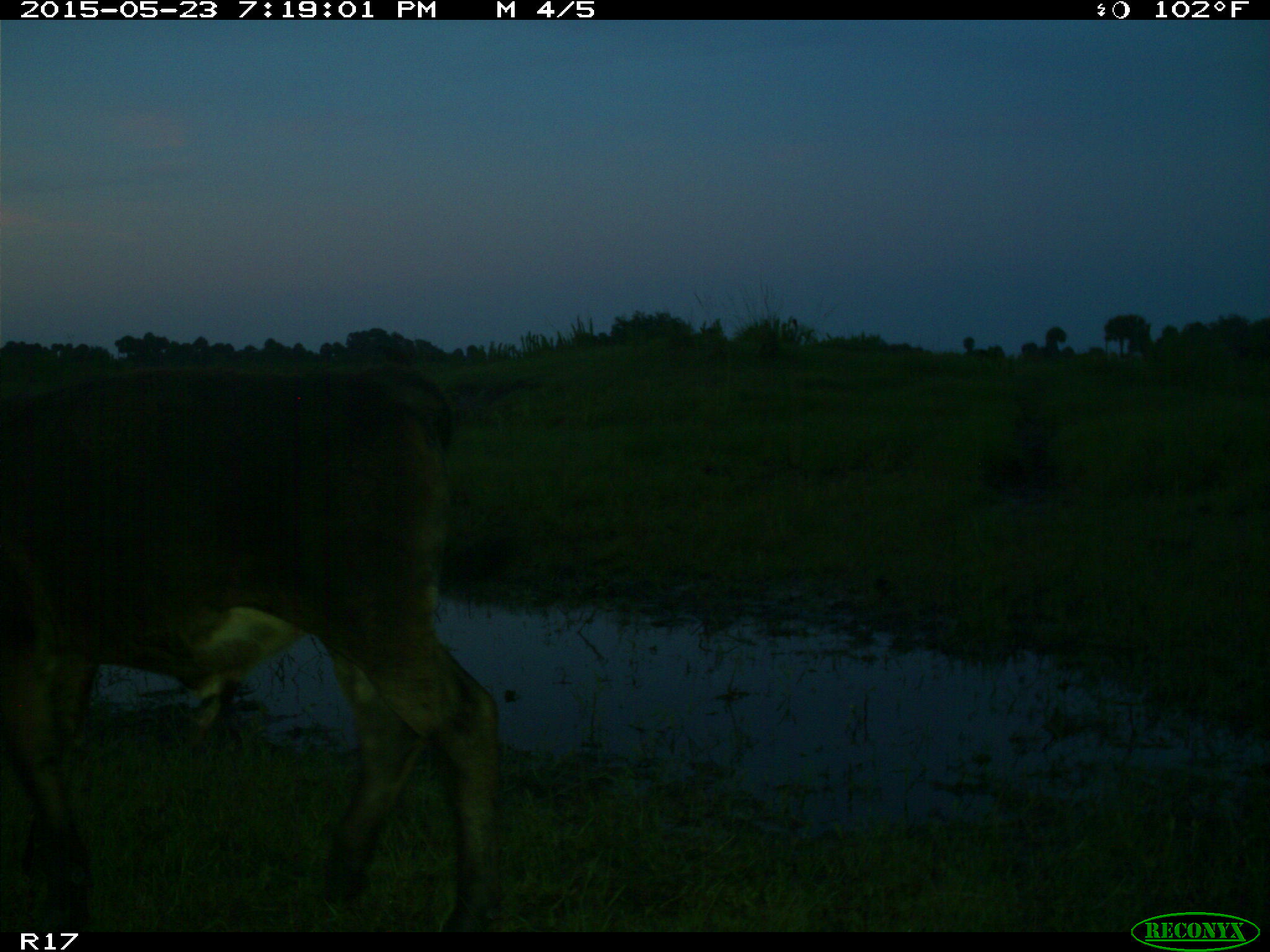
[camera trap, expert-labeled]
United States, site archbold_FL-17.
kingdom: Animalia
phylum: Chordata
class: Mammalia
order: Artiodactyla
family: Bovidae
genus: Bos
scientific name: Bos taurus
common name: domestic cow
Bos taurus (domestic cow).